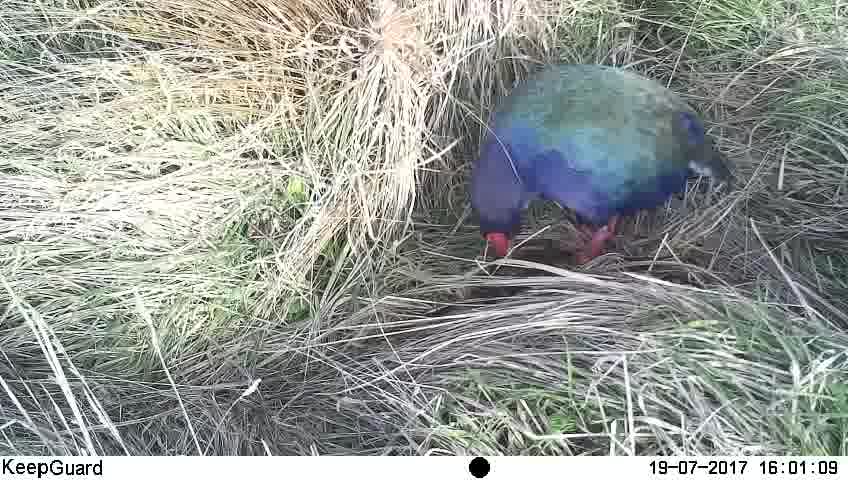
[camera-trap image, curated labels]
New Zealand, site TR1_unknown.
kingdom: Animalia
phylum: Chordata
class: Aves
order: Gruiformes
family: Rallidae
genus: Porphyrio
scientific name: Porphyrio mantelli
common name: takahe